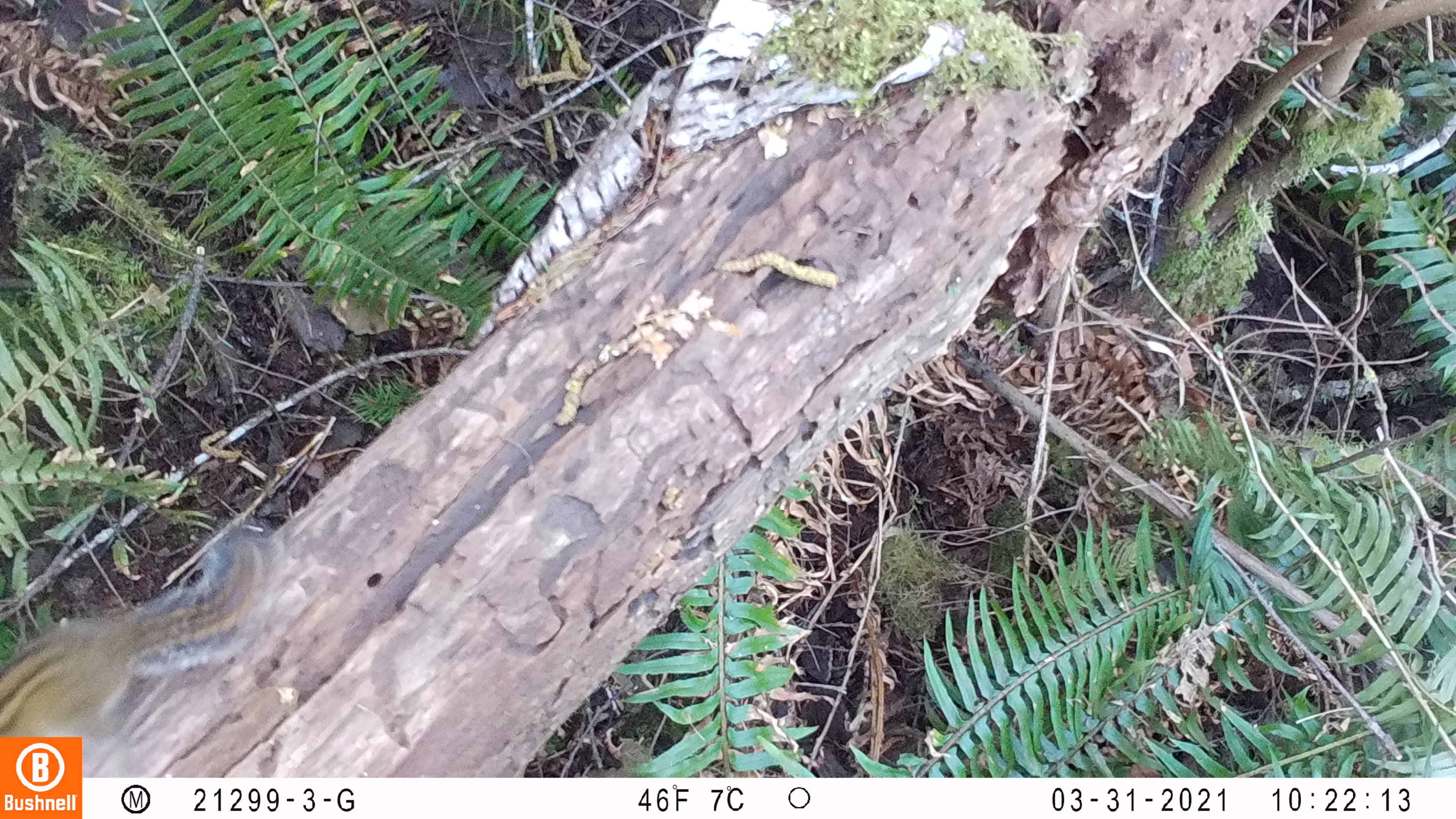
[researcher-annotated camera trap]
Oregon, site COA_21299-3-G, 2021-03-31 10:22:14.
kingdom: Animalia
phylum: Chordata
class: Mammalia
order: Rodentia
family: Sciuridae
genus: Neotamias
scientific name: Neotamias townsendii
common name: townsend's chipmunk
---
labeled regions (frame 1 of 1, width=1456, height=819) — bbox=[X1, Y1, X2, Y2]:
townsend's chipmunk: bbox=[3, 525, 287, 732]